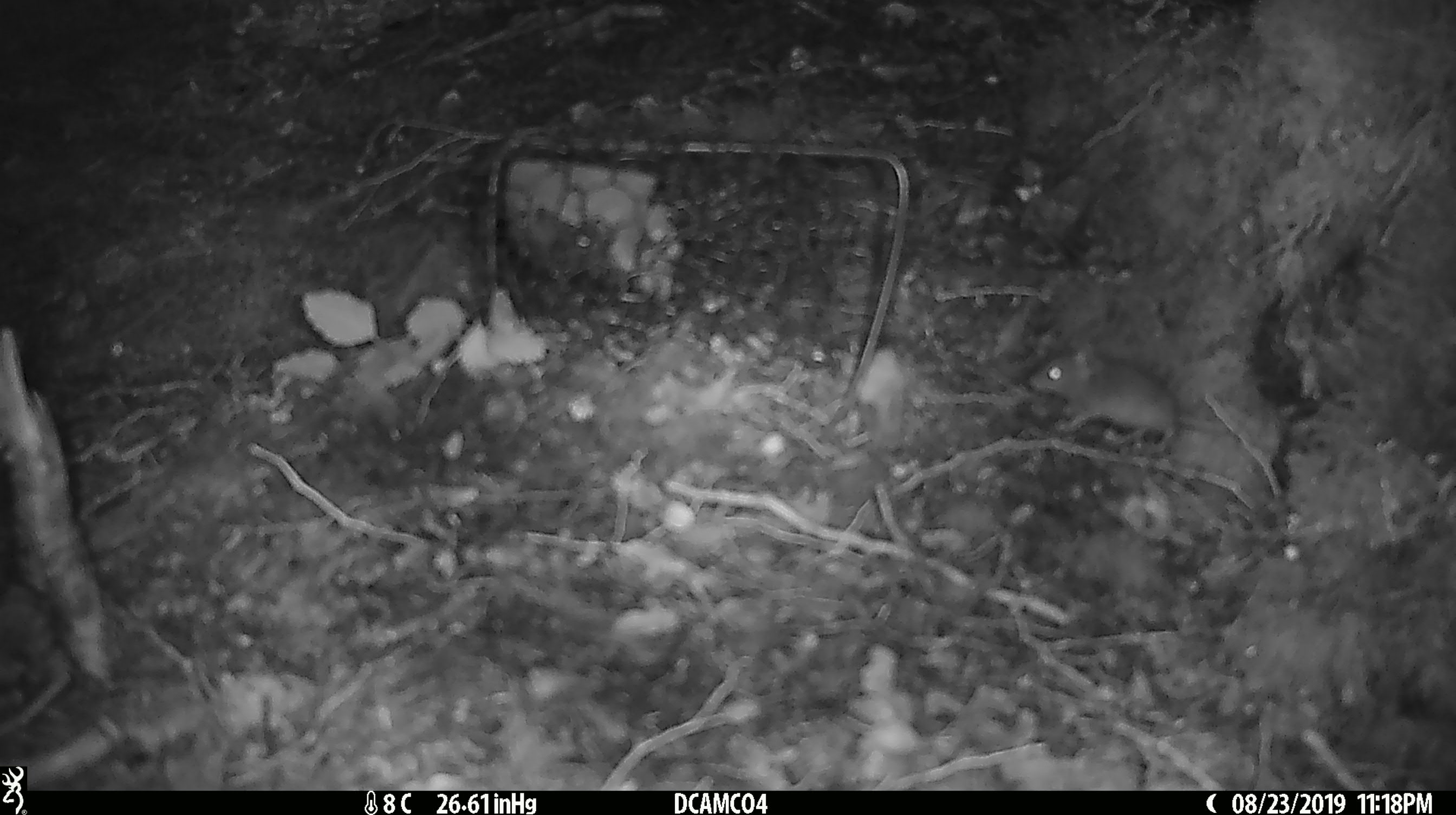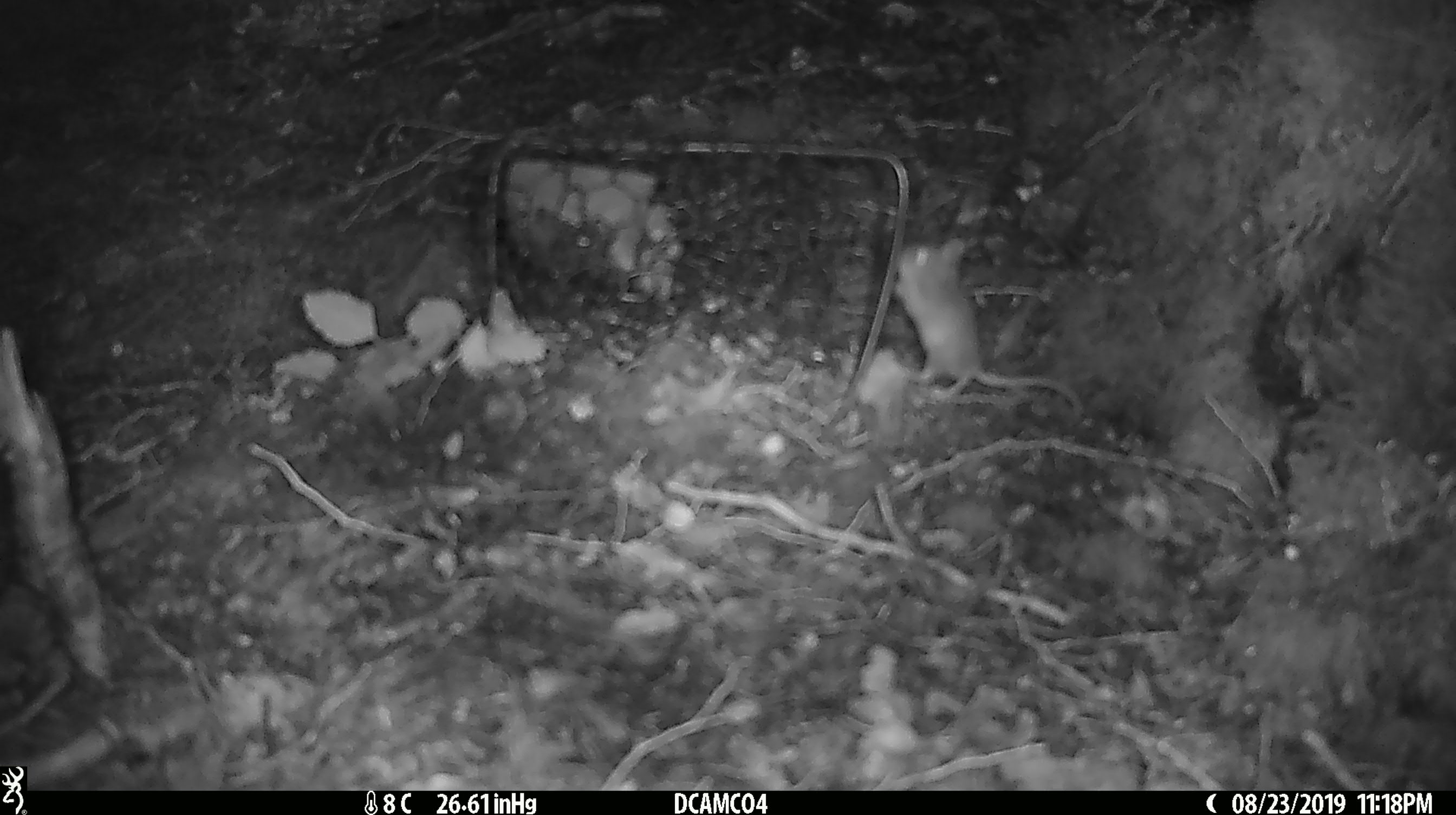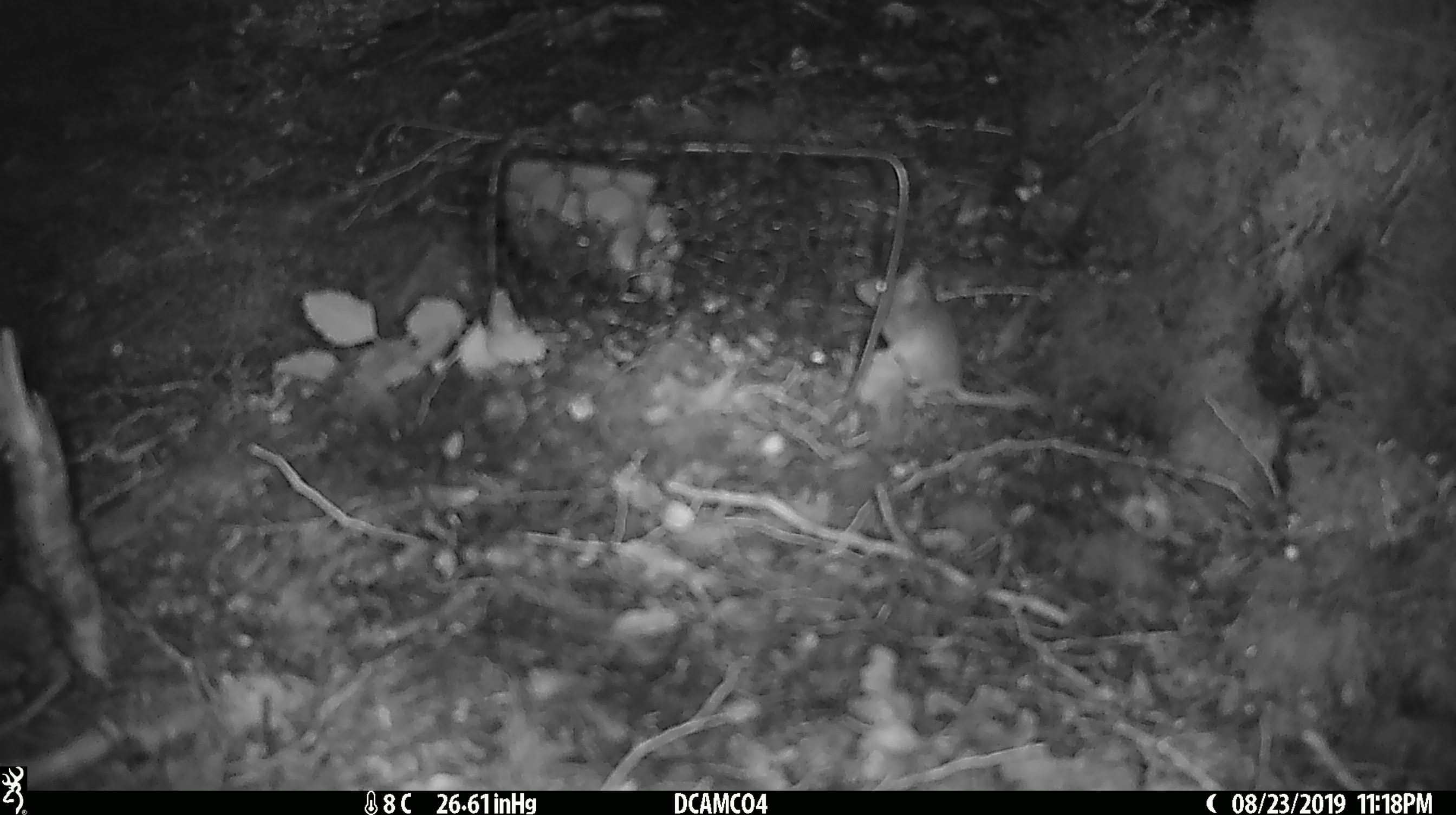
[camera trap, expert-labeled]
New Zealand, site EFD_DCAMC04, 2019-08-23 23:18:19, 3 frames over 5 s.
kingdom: Animalia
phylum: Chordata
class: Mammalia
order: Rodentia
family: Muridae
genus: Mus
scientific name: Mus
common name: mouse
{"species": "mouse (Mus)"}